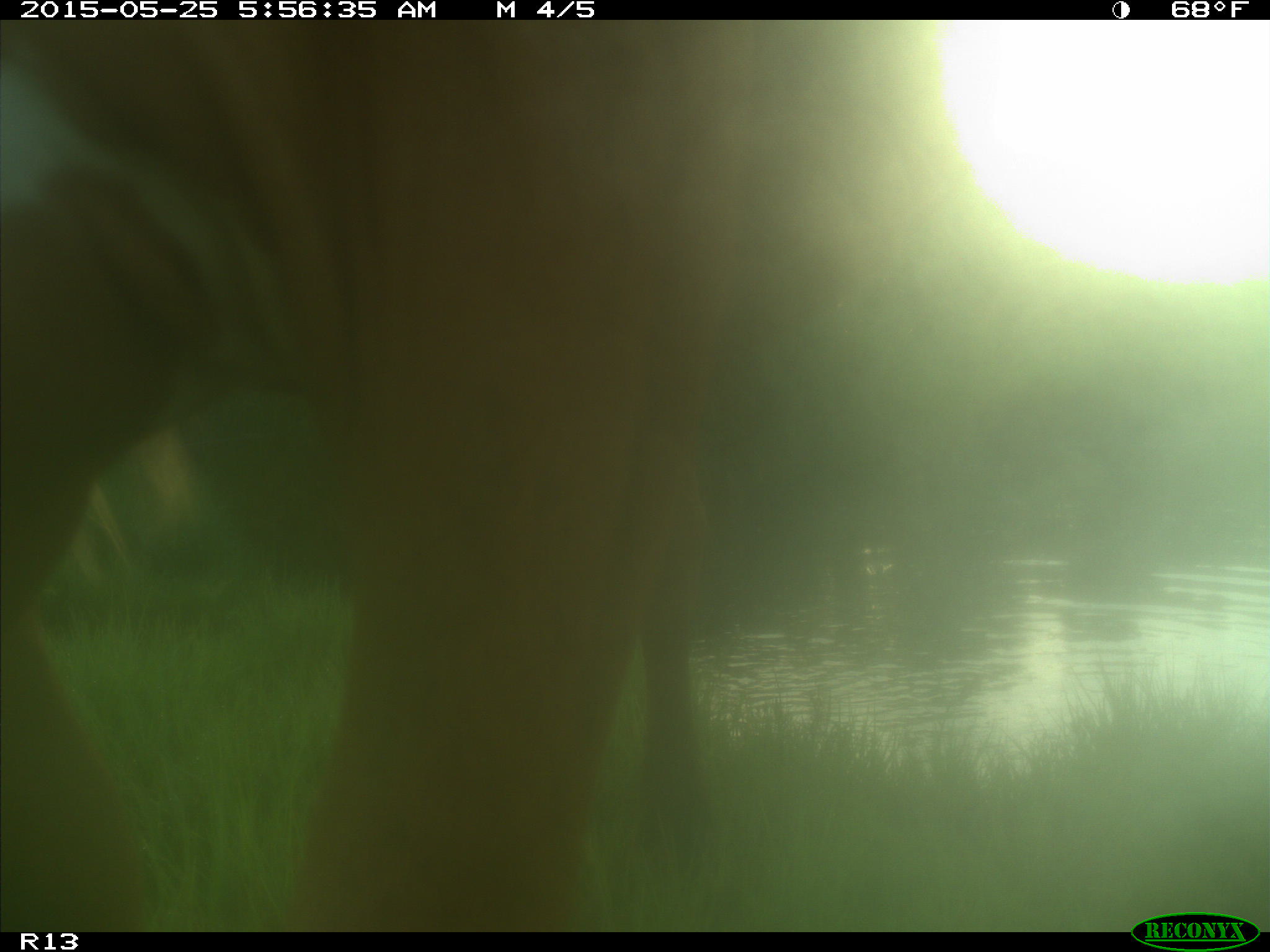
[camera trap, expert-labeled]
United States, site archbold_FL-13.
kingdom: Animalia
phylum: Chordata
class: Mammalia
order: Artiodactyla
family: Bovidae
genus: Bos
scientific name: Bos taurus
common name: domestic cow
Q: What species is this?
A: Bos taurus (domestic cow).